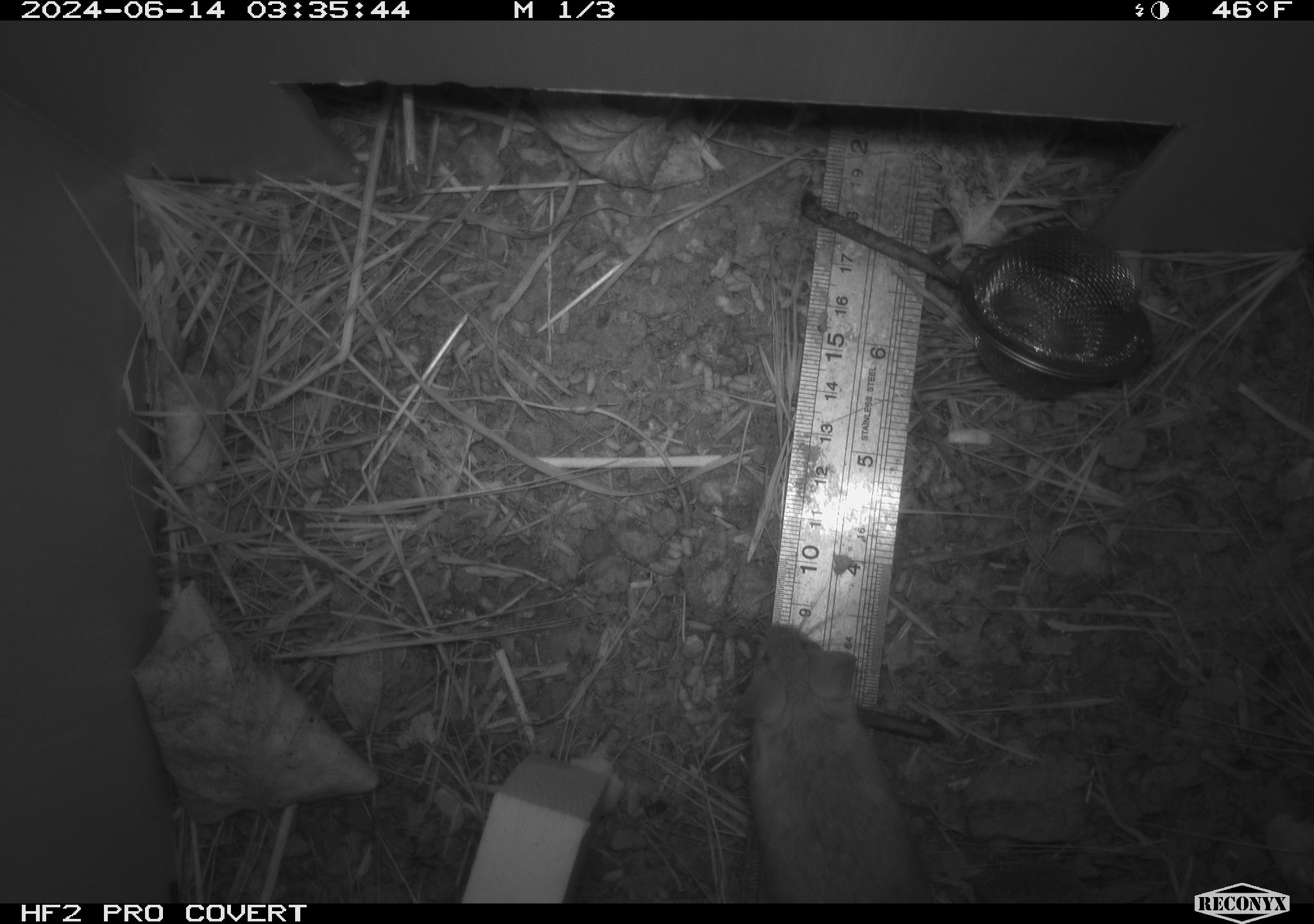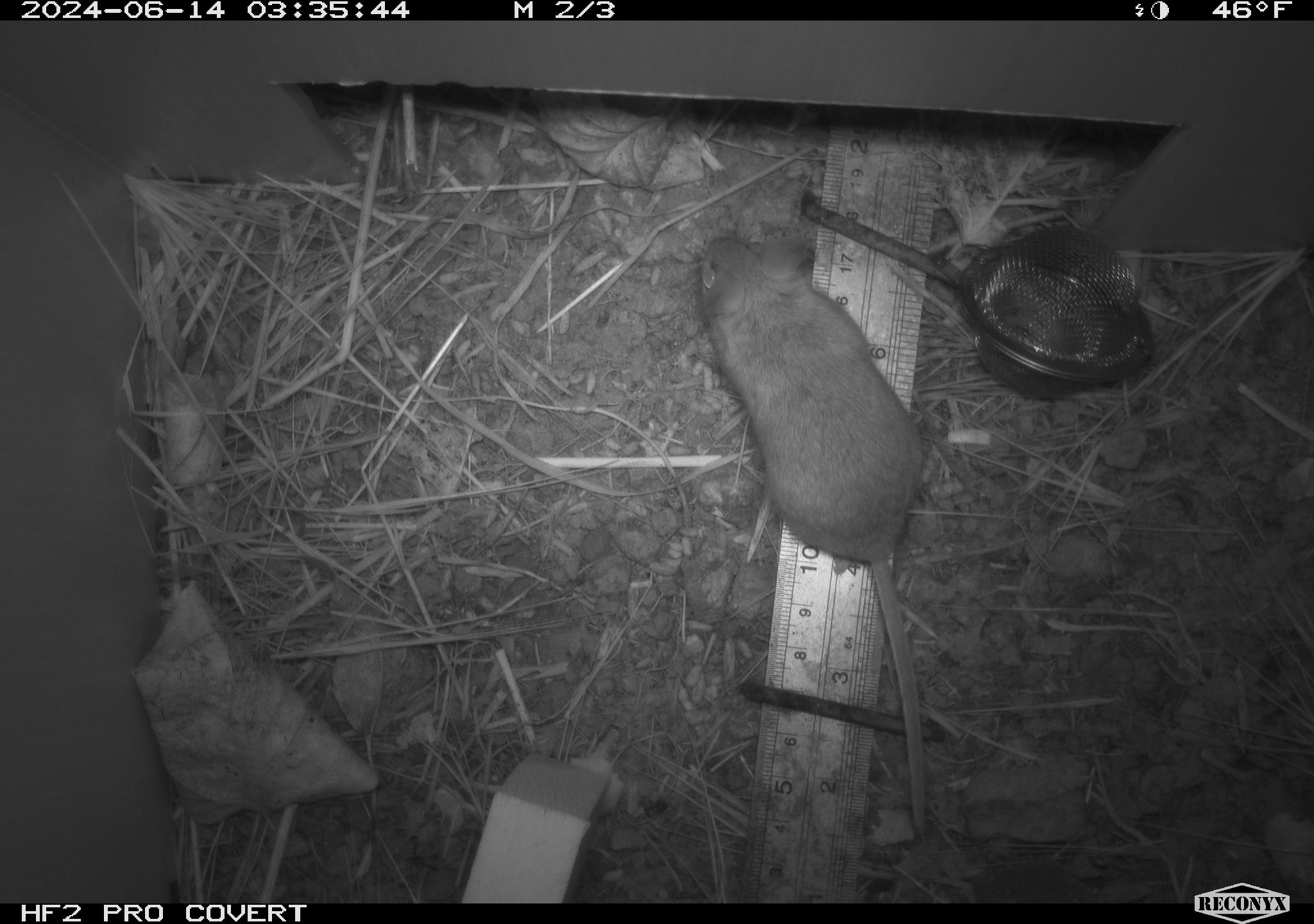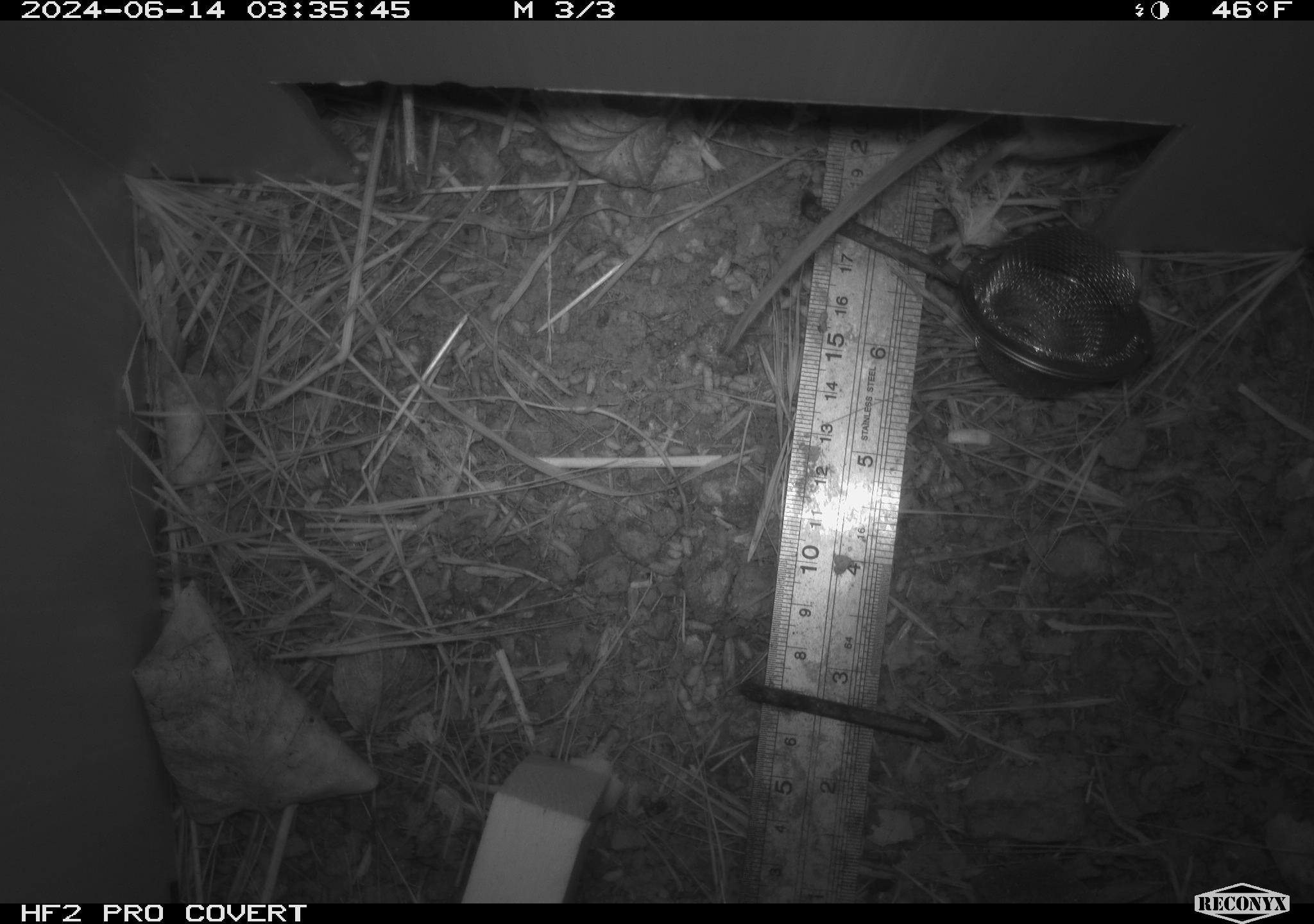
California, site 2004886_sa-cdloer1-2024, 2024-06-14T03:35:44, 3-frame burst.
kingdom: Animalia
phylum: Chordata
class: Mammalia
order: Rodentia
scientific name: Rodentia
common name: mouse species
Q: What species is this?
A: Mouse species (Rodentia).